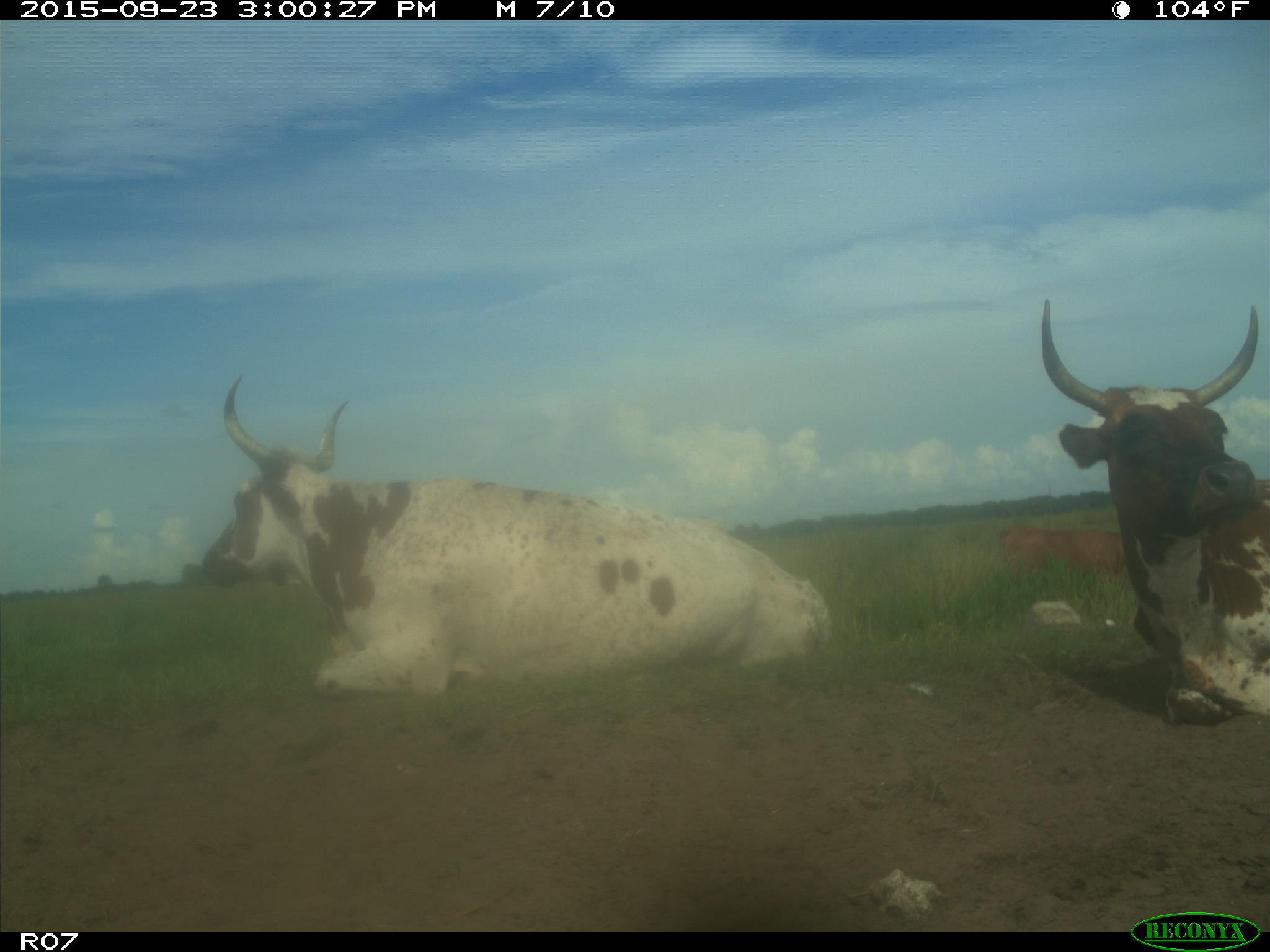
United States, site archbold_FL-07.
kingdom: Animalia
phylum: Chordata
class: Mammalia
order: Artiodactyla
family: Bovidae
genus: Bos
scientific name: Bos taurus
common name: domestic cow